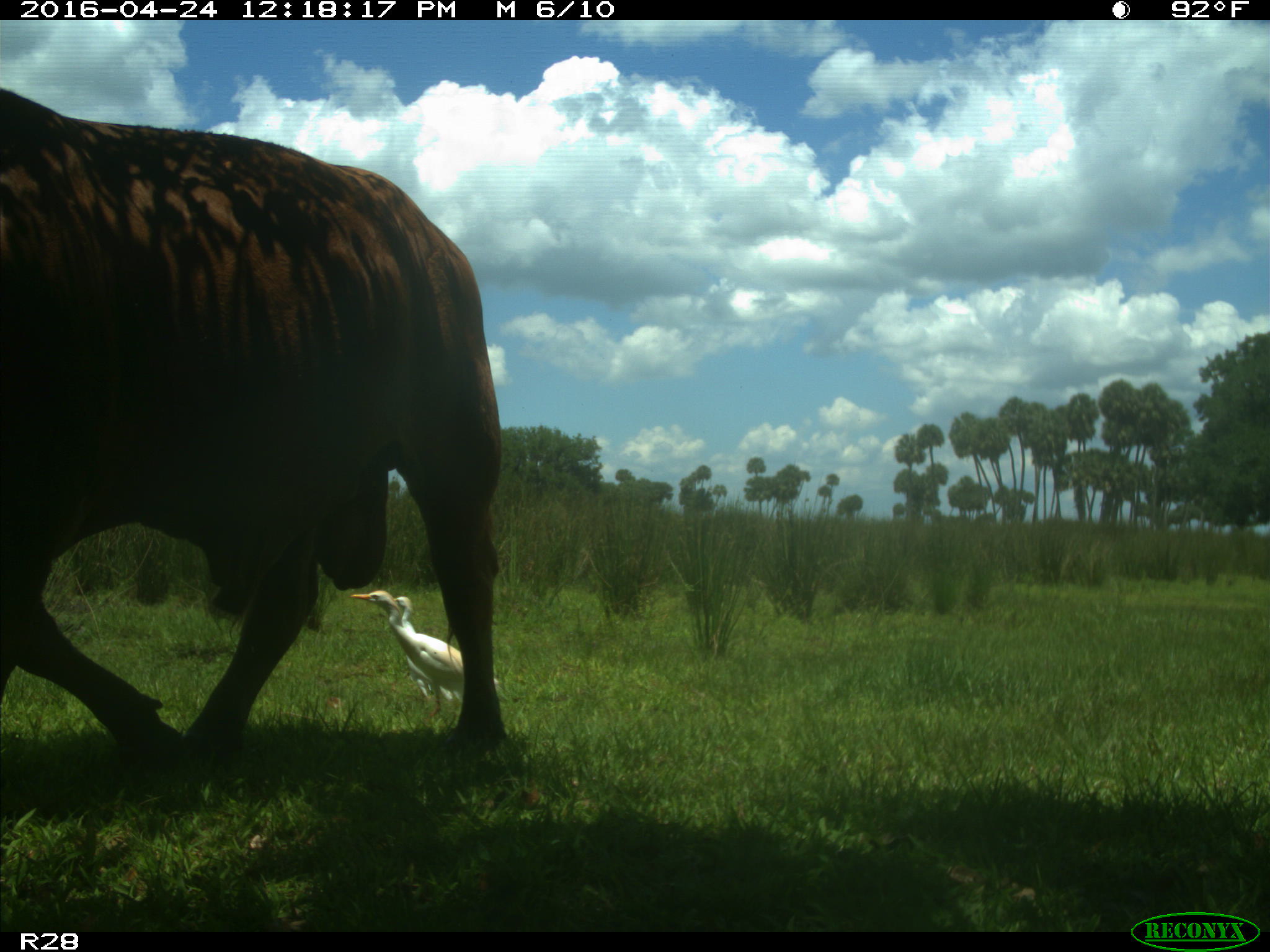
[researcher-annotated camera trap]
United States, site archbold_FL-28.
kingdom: Animalia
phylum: Chordata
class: Mammalia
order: Artiodactyla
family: Bovidae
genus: Bos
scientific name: Bos taurus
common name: domestic cow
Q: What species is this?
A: Bos taurus (domestic cow).